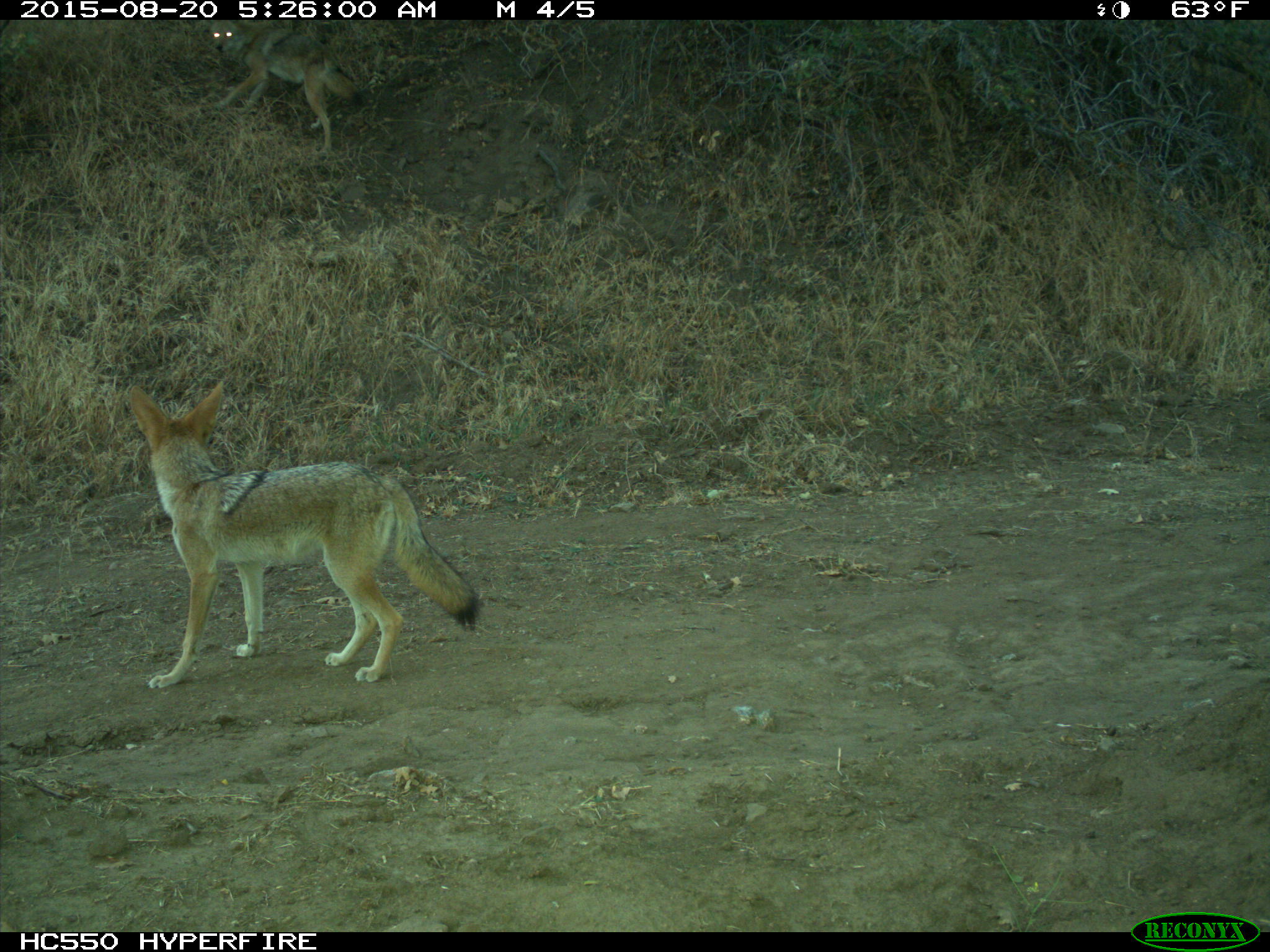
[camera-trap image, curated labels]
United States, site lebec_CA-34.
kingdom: Animalia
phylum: Chordata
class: Mammalia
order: Carnivora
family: Canidae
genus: Canis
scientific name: Canis latrans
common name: coyote